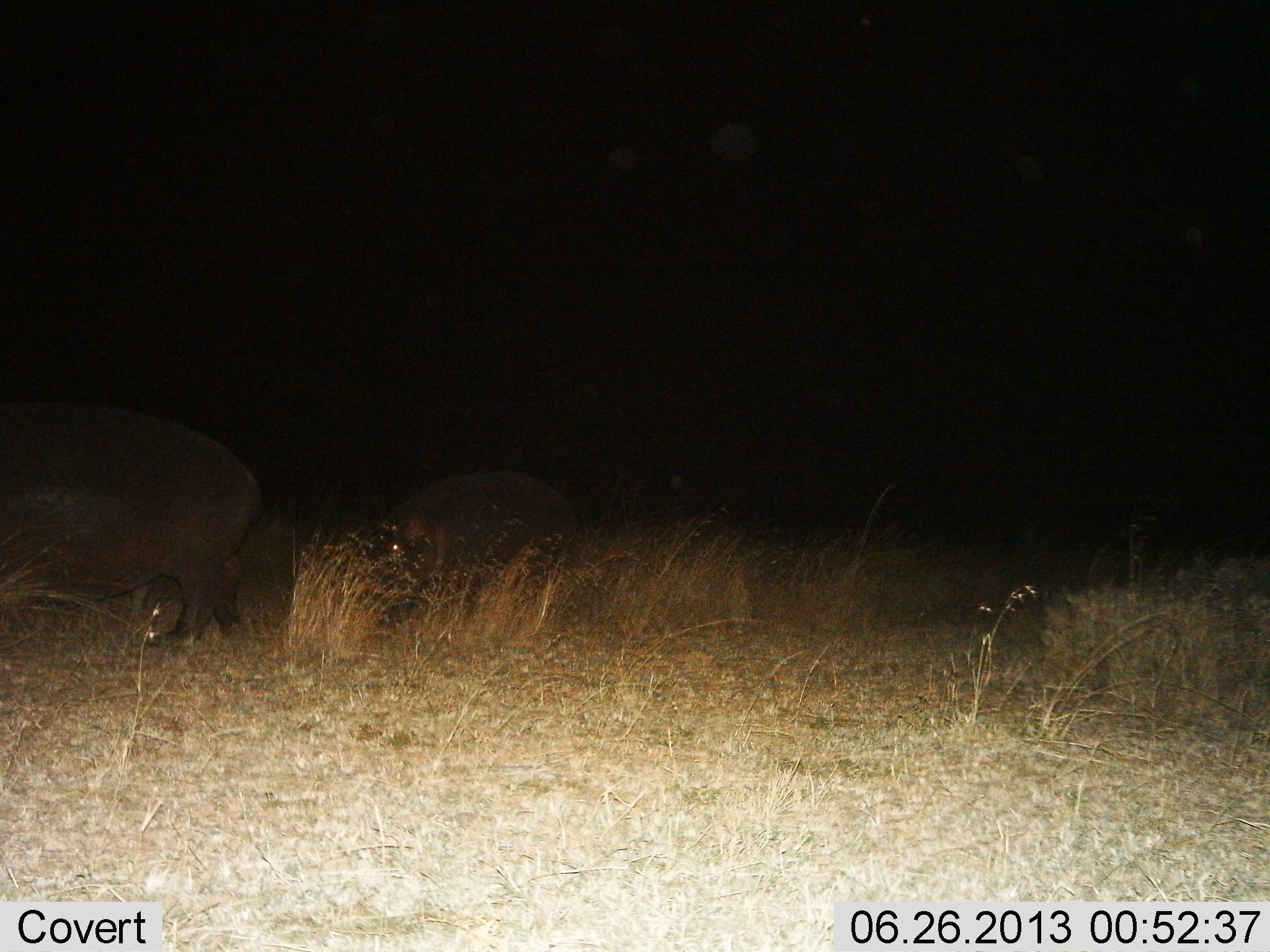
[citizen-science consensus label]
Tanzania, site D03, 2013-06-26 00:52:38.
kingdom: Animalia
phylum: Chordata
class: Mammalia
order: Artiodactyla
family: Hippopotamidae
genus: Hippopotamus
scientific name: Hippopotamus amphibius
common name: hippopotamus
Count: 2.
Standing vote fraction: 38%.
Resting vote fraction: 0%.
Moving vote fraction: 58%.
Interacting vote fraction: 0%.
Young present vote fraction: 46%.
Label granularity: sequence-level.